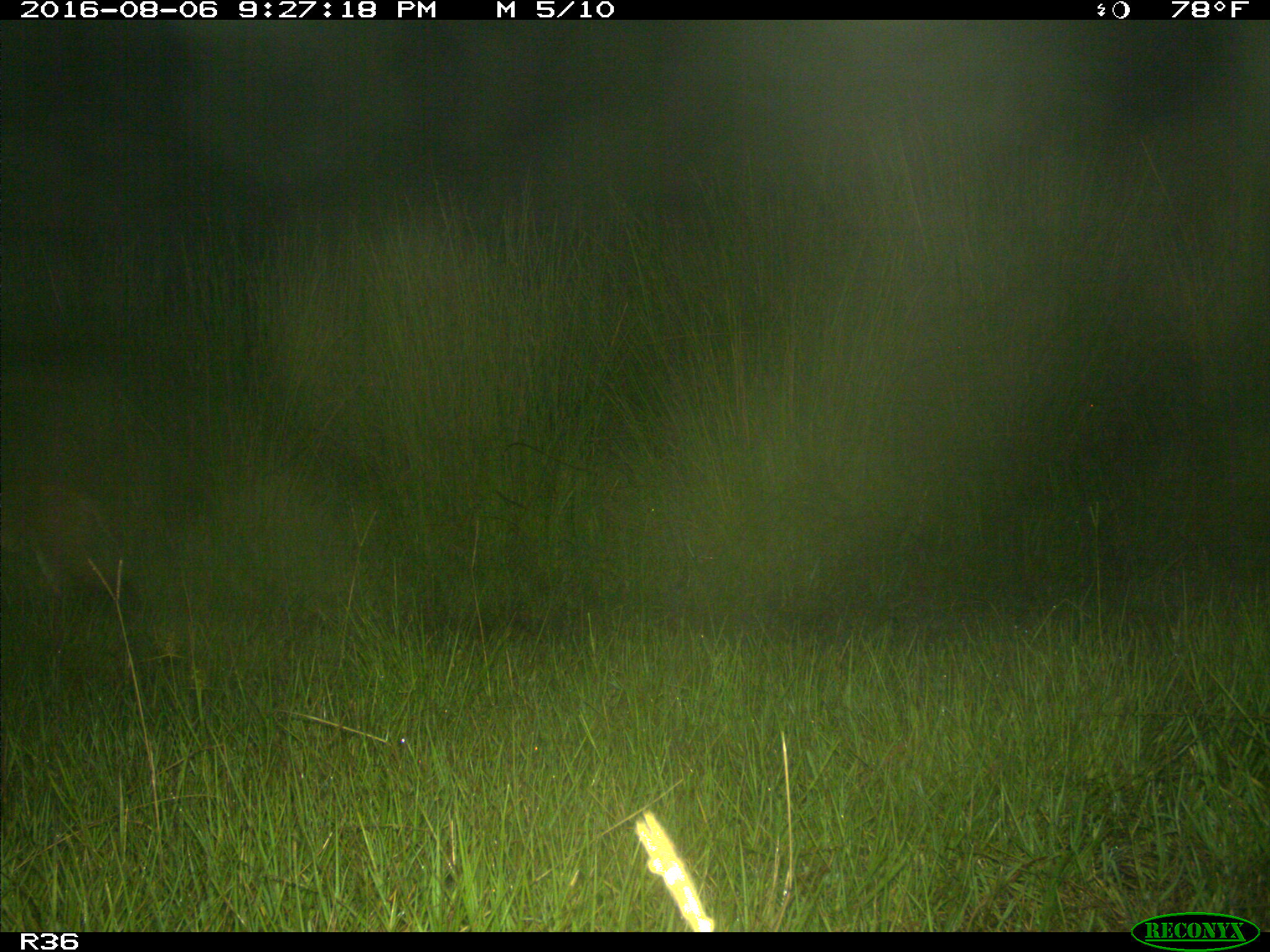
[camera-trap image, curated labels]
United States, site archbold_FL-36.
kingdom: Animalia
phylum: Chordata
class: Mammalia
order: Carnivora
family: Felidae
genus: Lynx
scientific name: Lynx rufus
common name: bobcat